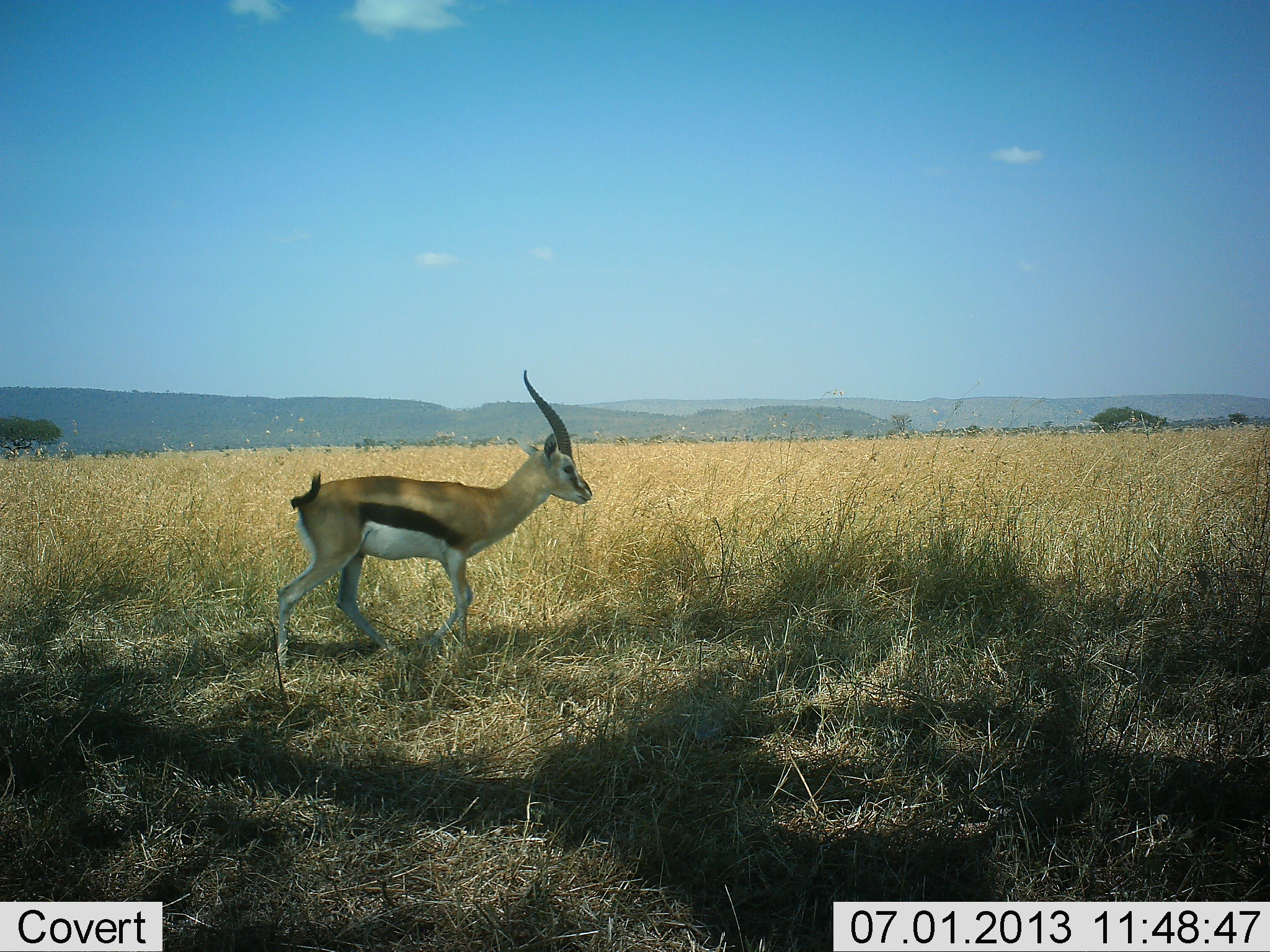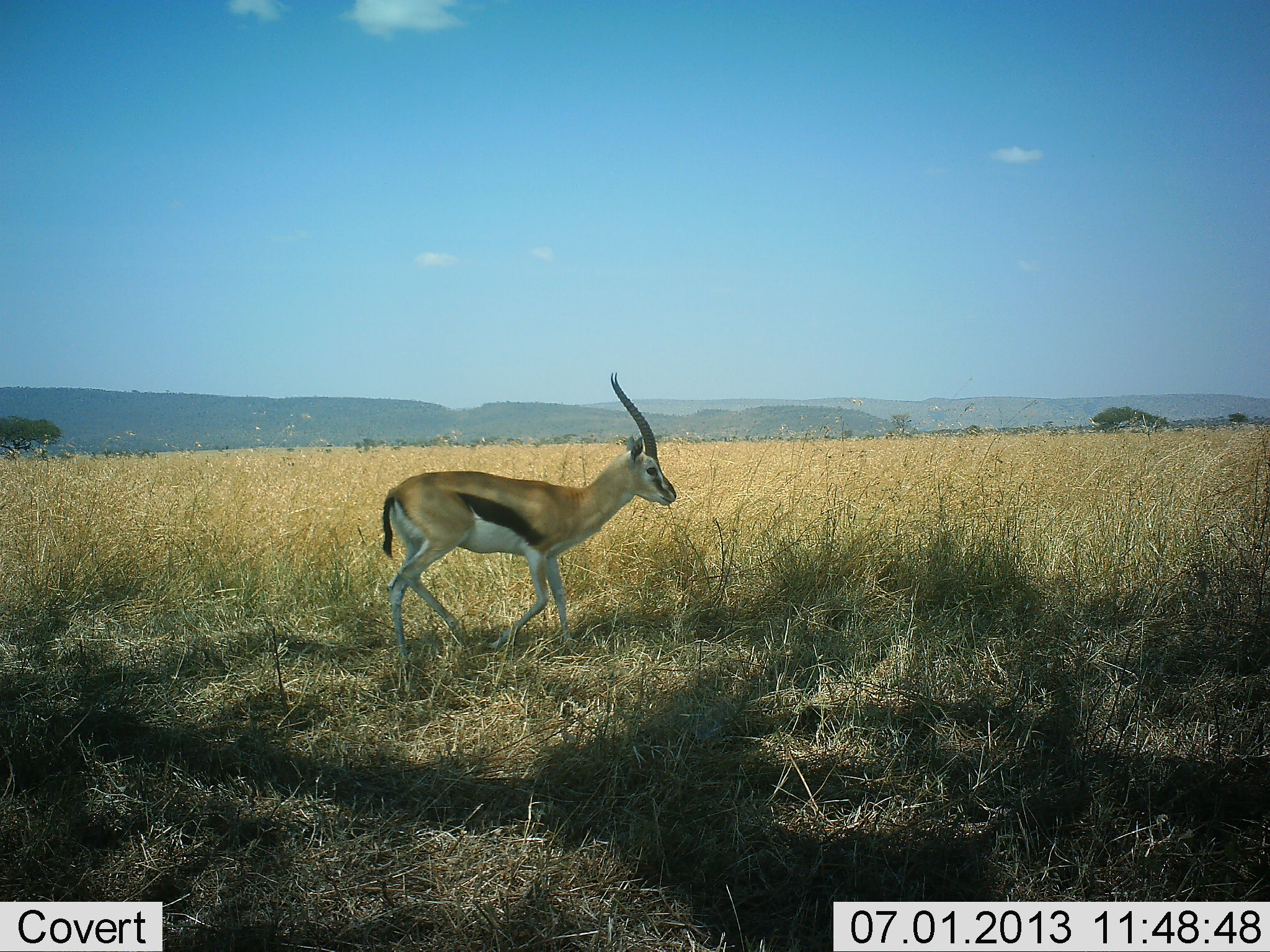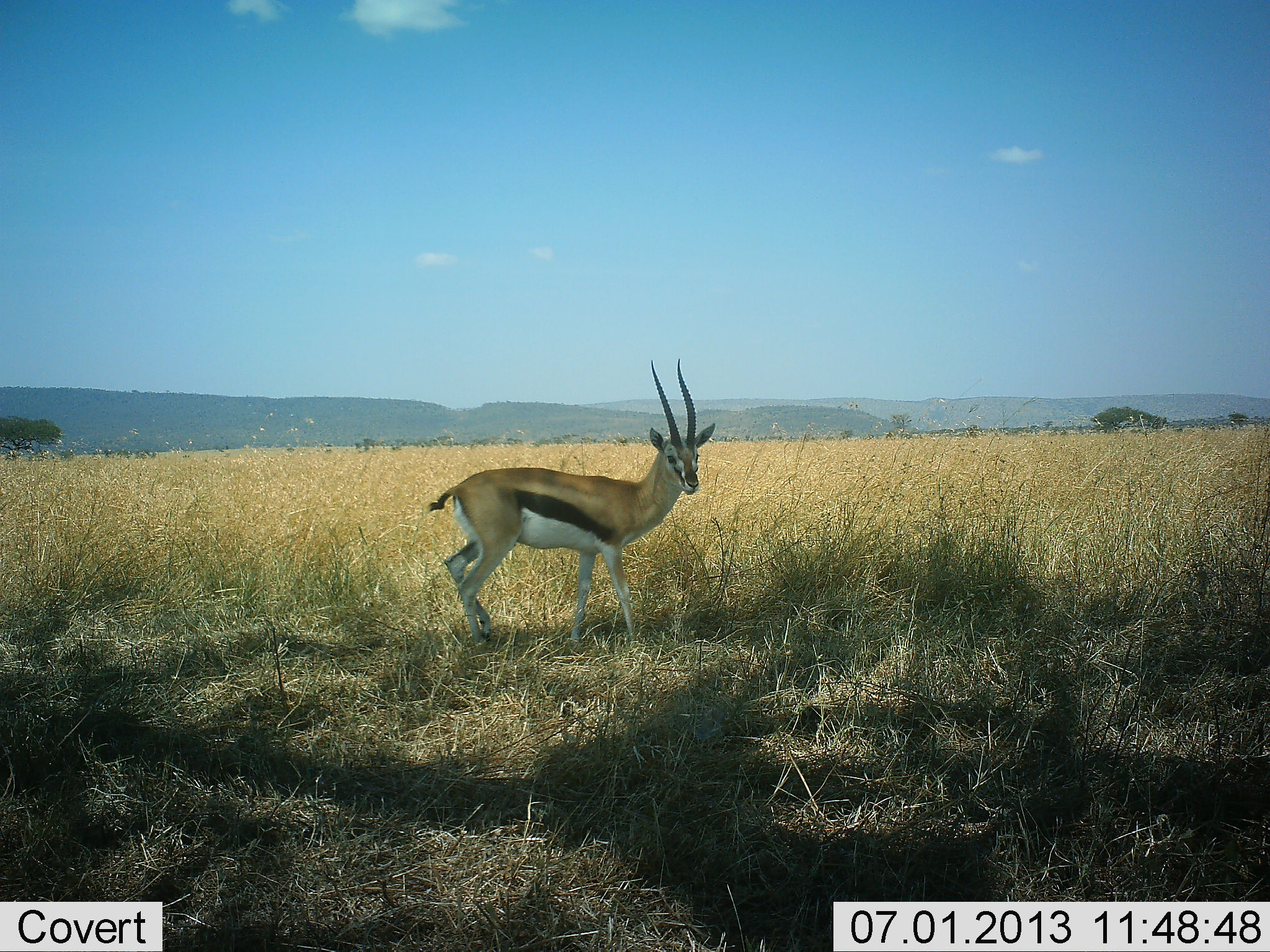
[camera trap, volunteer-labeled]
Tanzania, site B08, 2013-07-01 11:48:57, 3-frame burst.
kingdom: Animalia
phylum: Chordata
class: Mammalia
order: Artiodactyla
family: Bovidae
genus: Eudorcas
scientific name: Eudorcas thomsonii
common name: thomson's gazelle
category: gazellethomsons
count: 1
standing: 6%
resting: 0%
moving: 88%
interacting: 6%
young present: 0%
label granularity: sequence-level